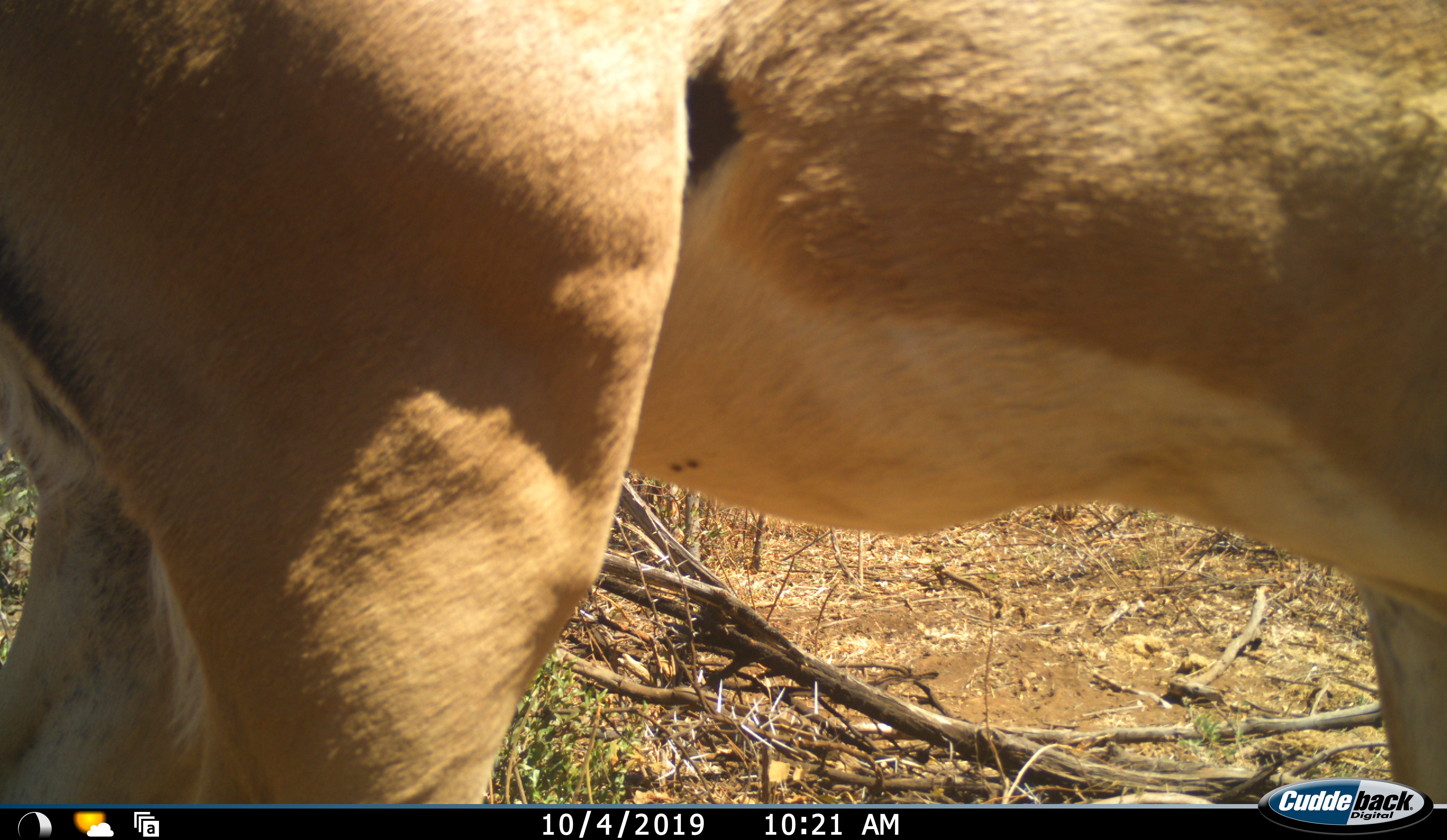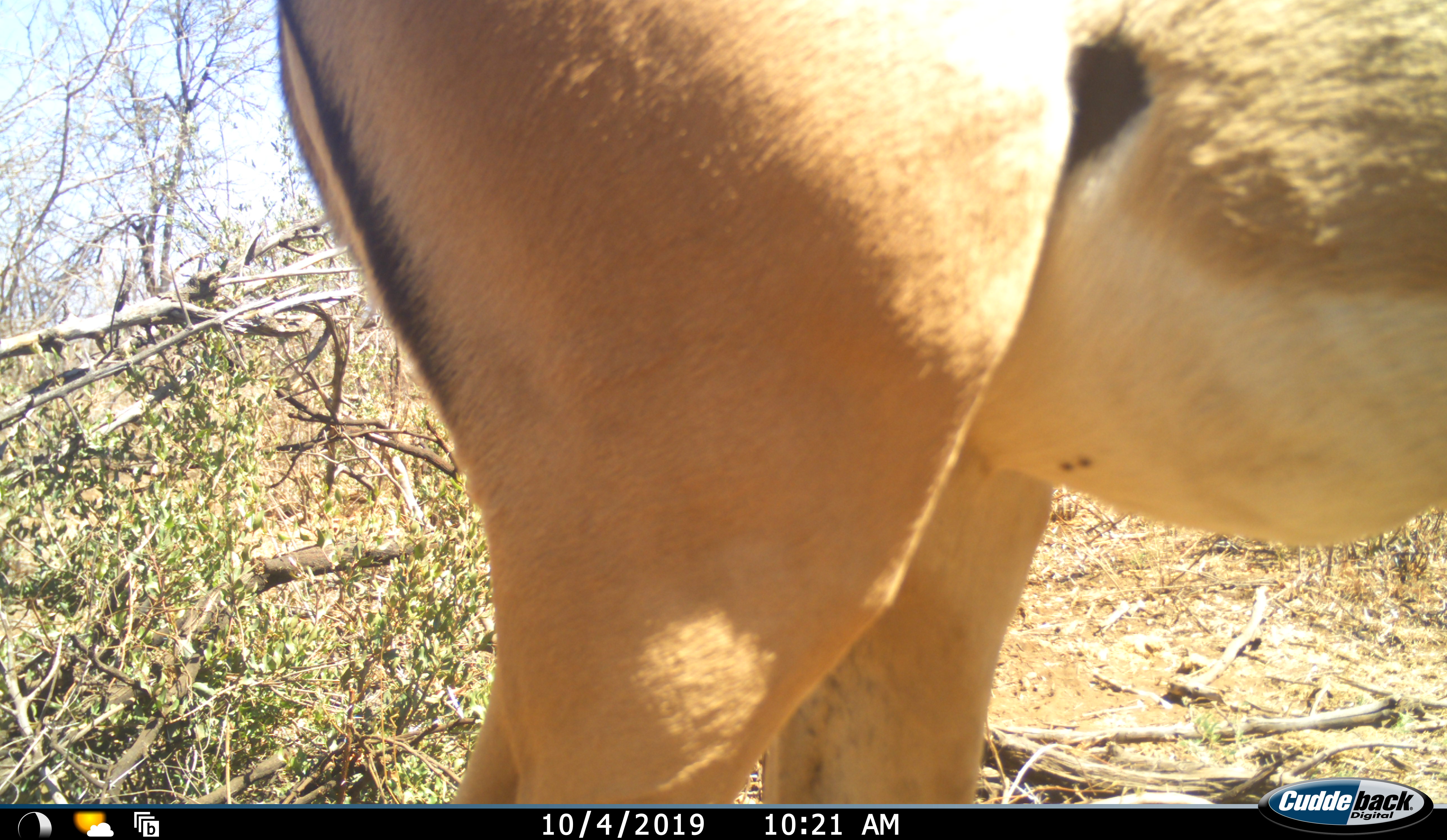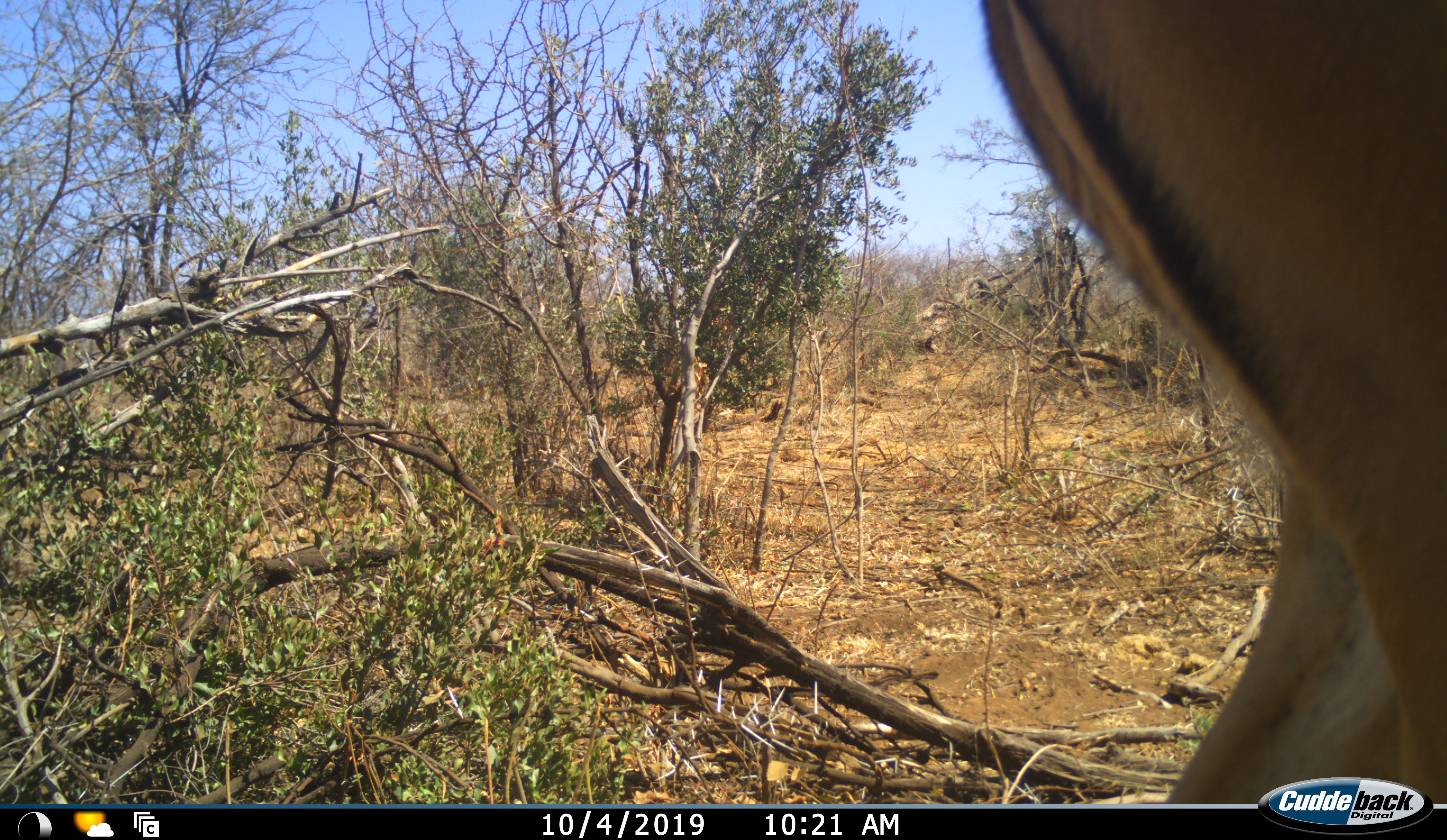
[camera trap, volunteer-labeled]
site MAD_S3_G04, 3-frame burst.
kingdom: Animalia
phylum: Chordata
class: Mammalia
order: Artiodactyla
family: Bovidae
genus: Aepyceros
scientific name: Aepyceros melampus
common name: impala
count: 1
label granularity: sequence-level